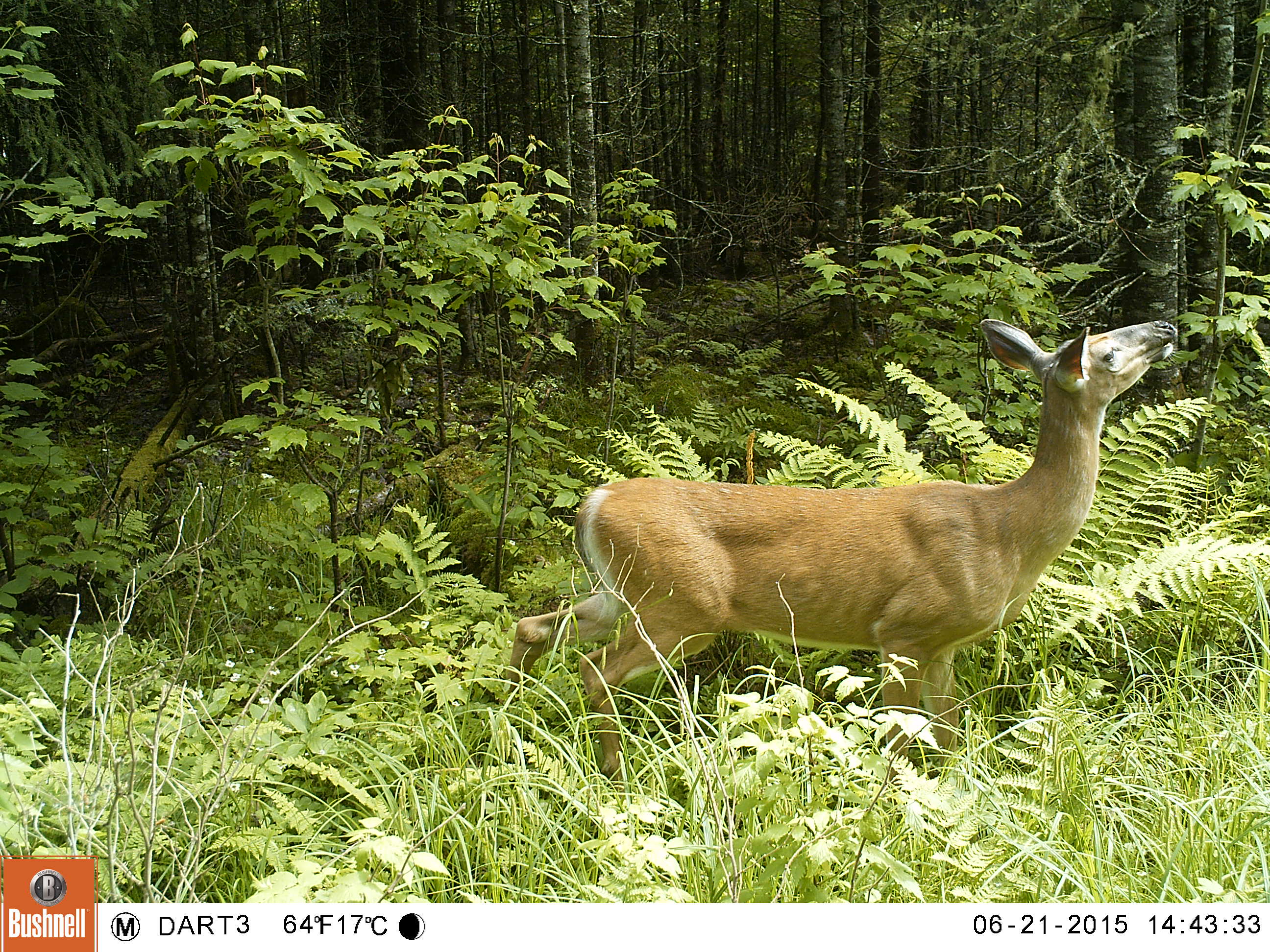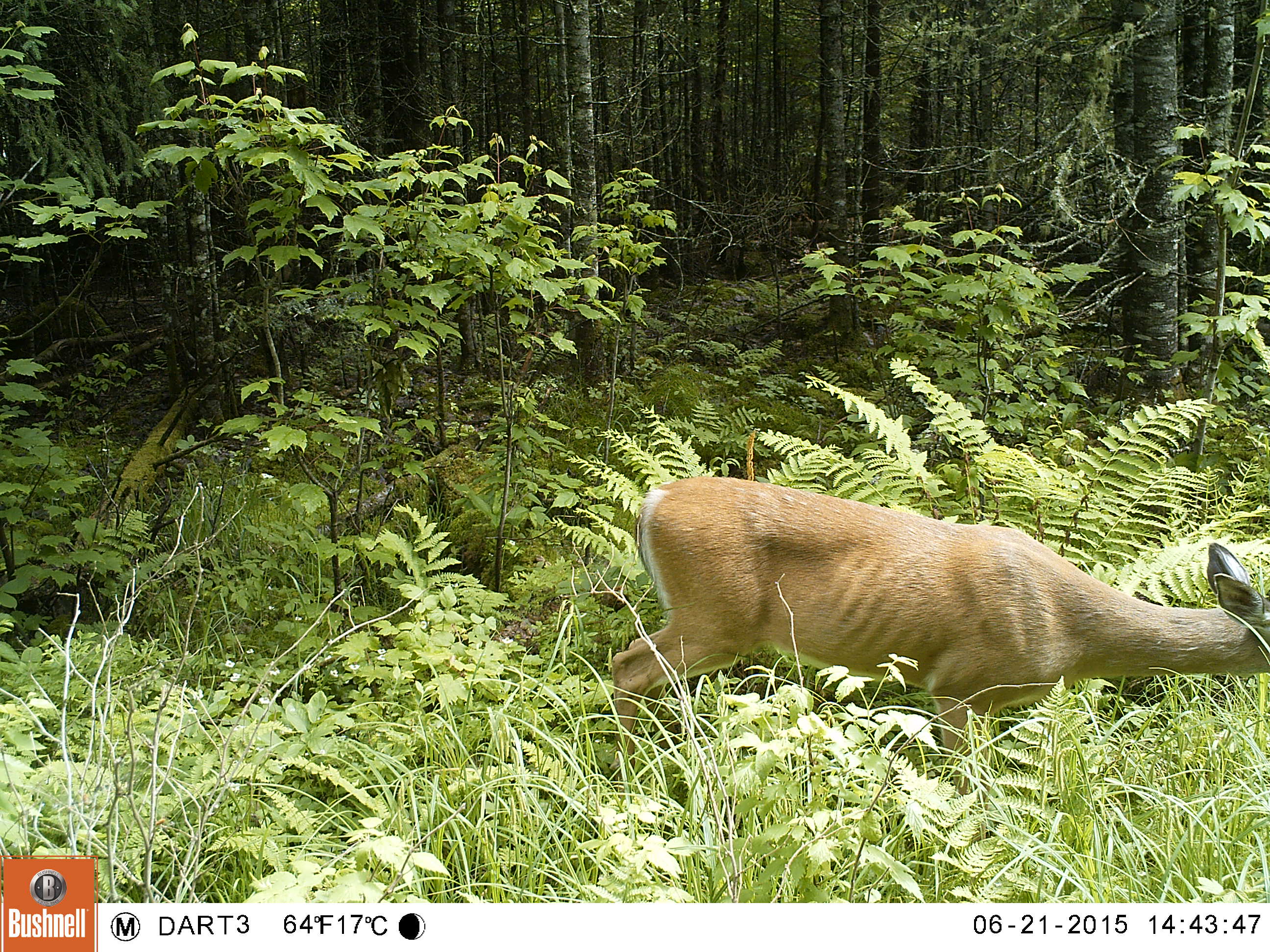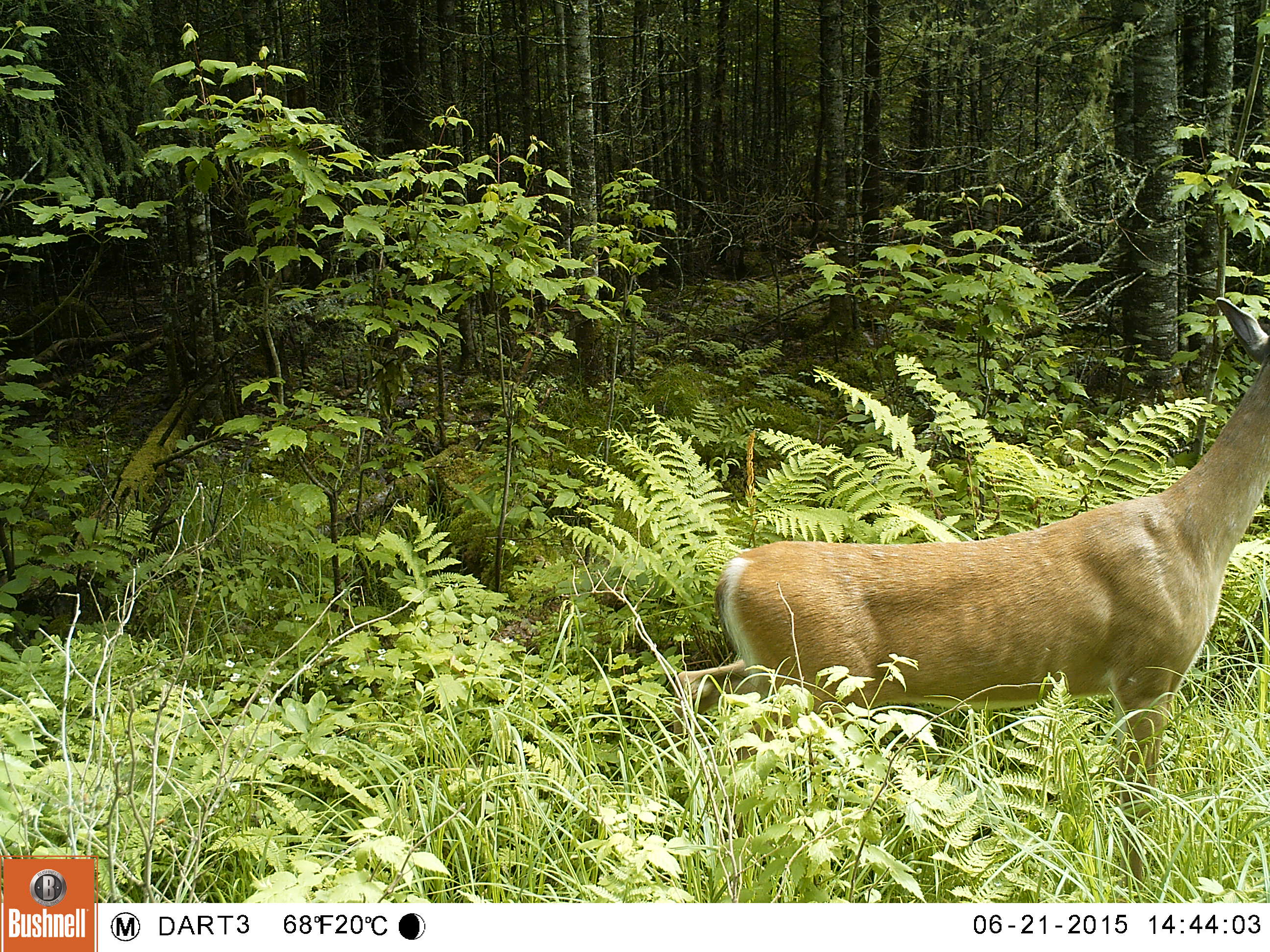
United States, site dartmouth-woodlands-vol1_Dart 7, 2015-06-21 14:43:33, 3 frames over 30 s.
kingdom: Animalia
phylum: Chordata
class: Mammalia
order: Artiodactyla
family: Cervidae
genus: Odocoileus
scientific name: Odocoileus virginianus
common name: white-tailed deer